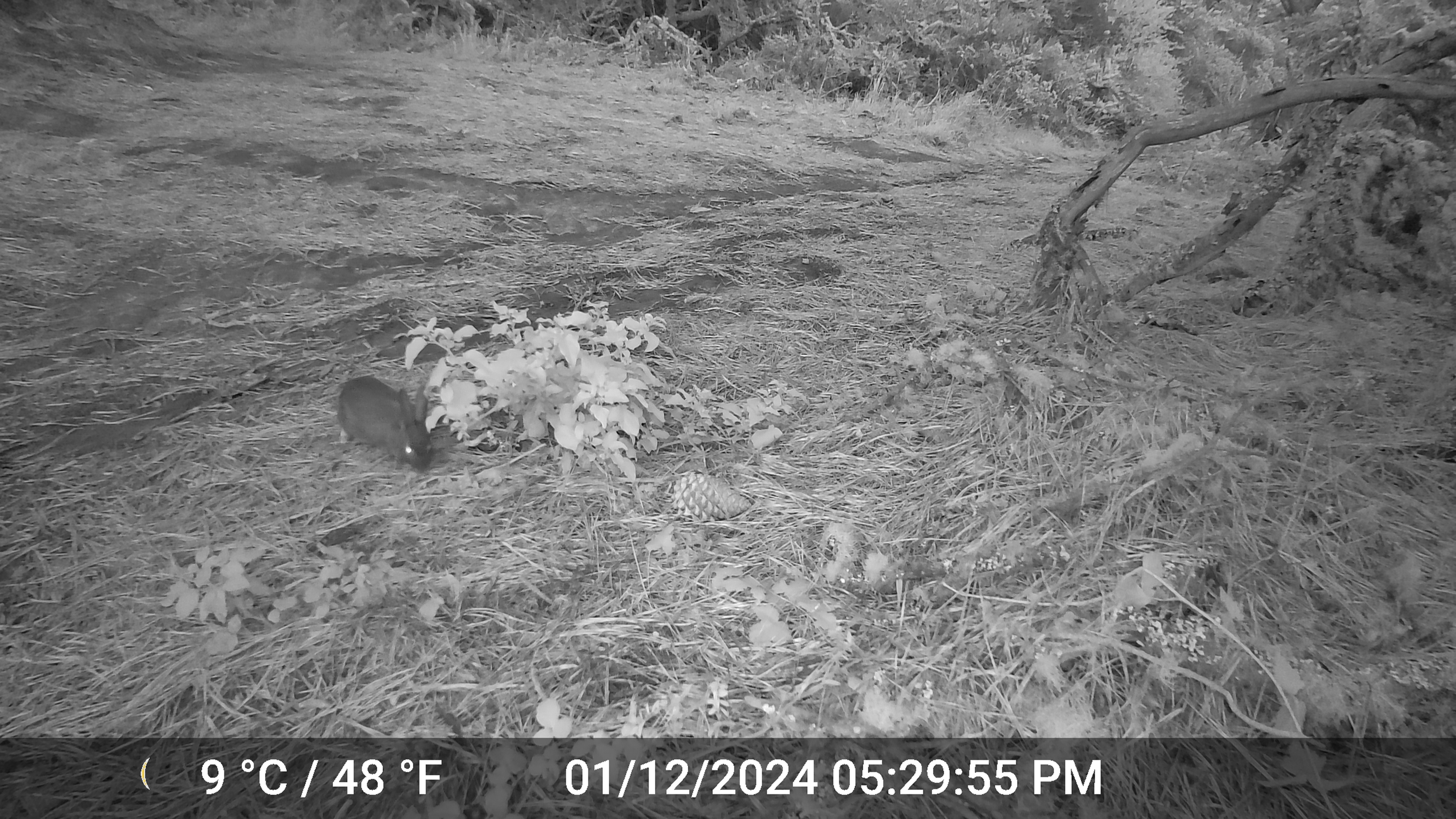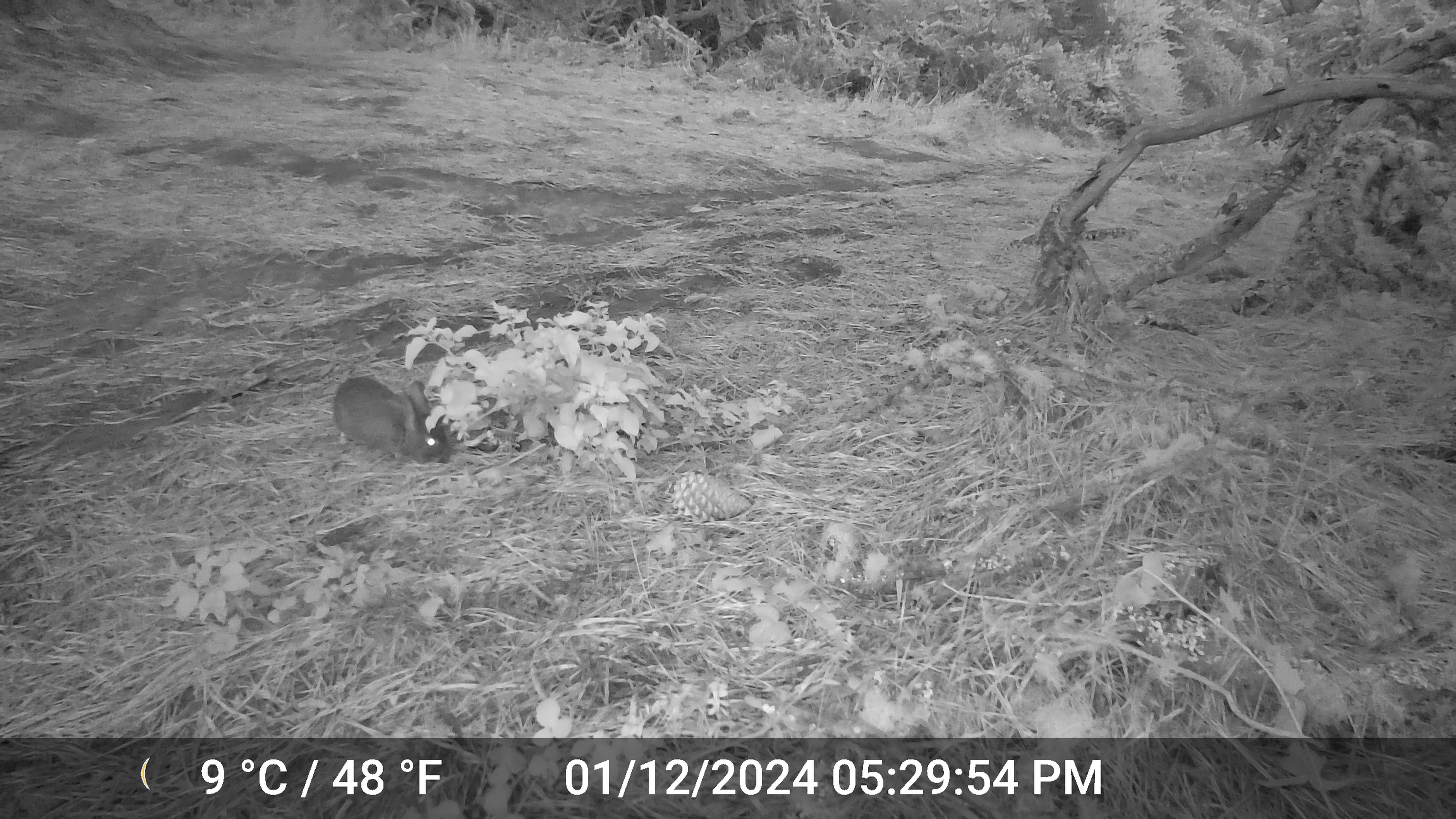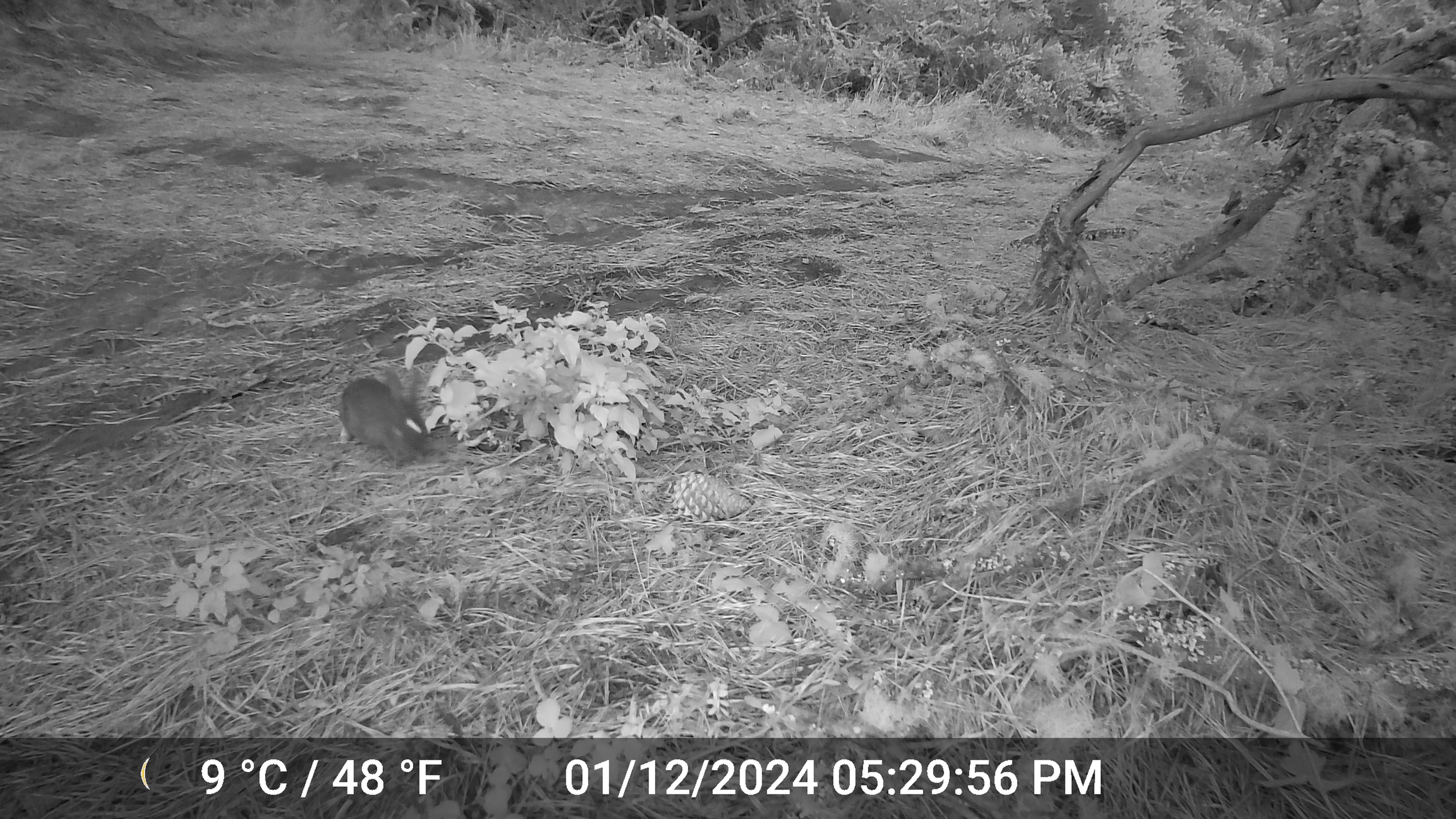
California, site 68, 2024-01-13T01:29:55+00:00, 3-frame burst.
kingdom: Animalia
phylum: Chordata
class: Mammalia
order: Lagomorpha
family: Leporidae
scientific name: Leporidae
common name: rabbit